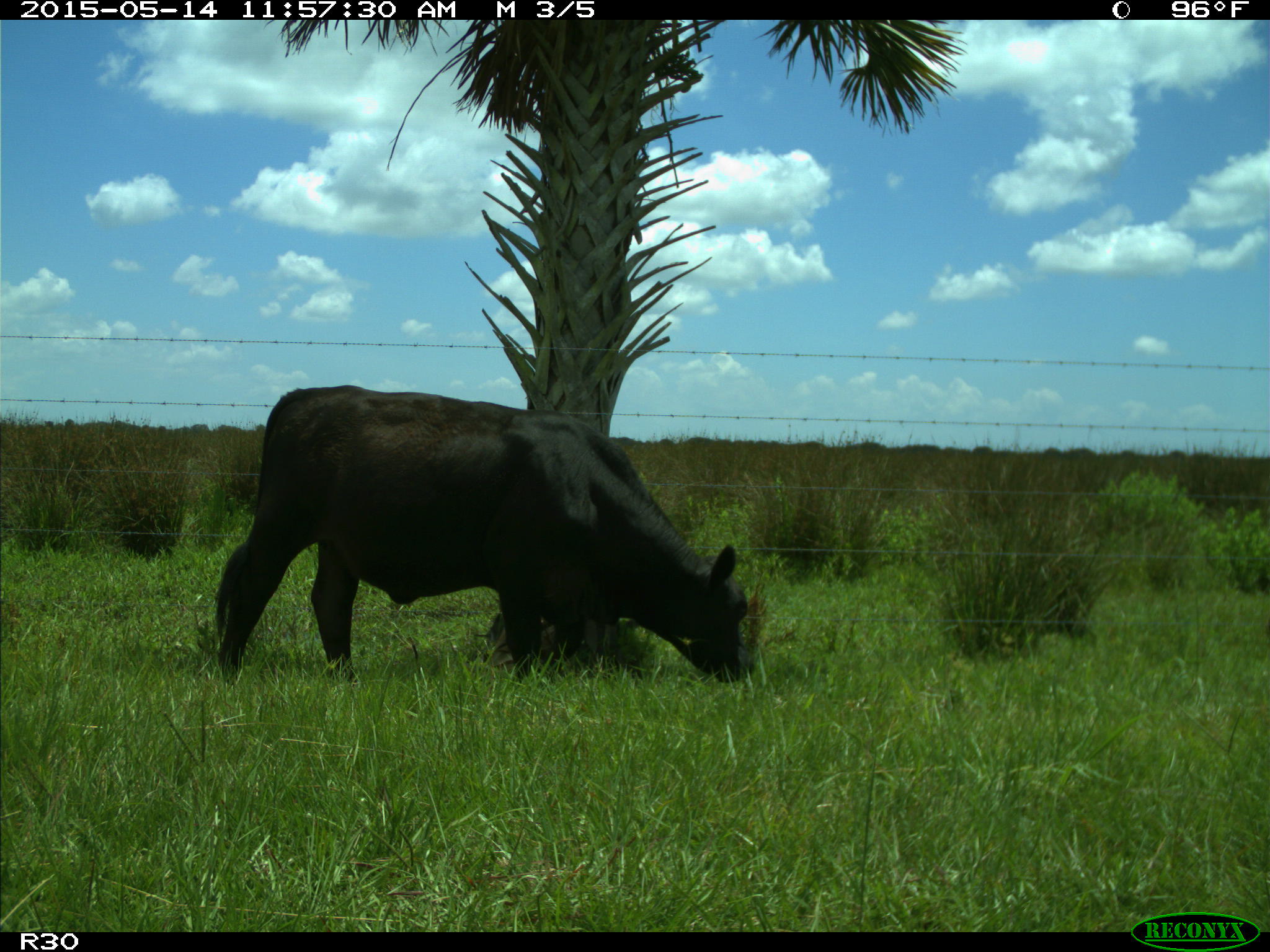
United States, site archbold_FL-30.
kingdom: Animalia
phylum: Chordata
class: Mammalia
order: Artiodactyla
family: Bovidae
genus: Bos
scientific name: Bos taurus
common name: domestic cow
Bos taurus (domestic cow).